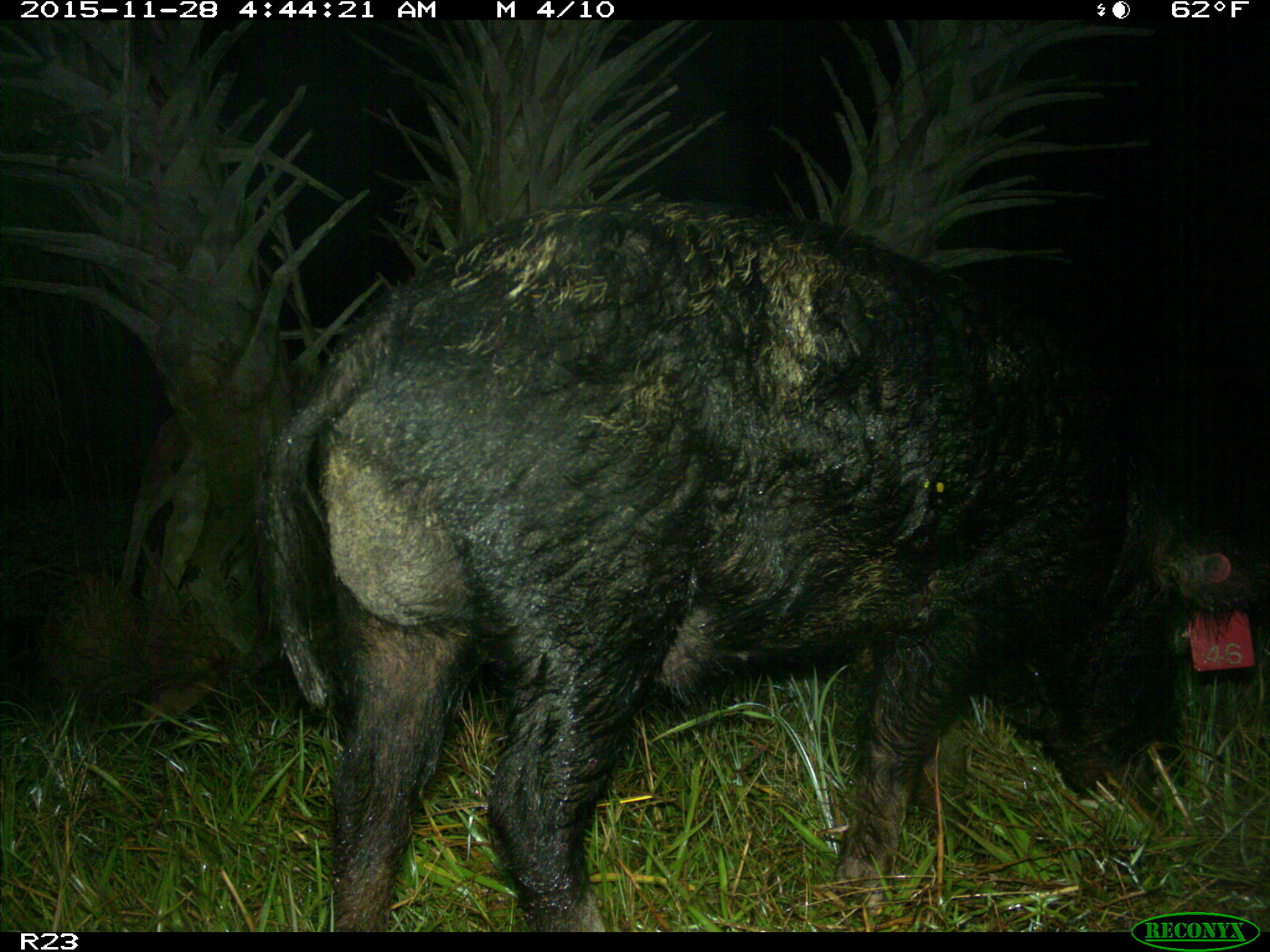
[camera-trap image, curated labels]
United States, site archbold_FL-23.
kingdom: Animalia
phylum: Chordata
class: Mammalia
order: Artiodactyla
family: Suidae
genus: Sus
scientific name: Sus scrofa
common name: wild boar